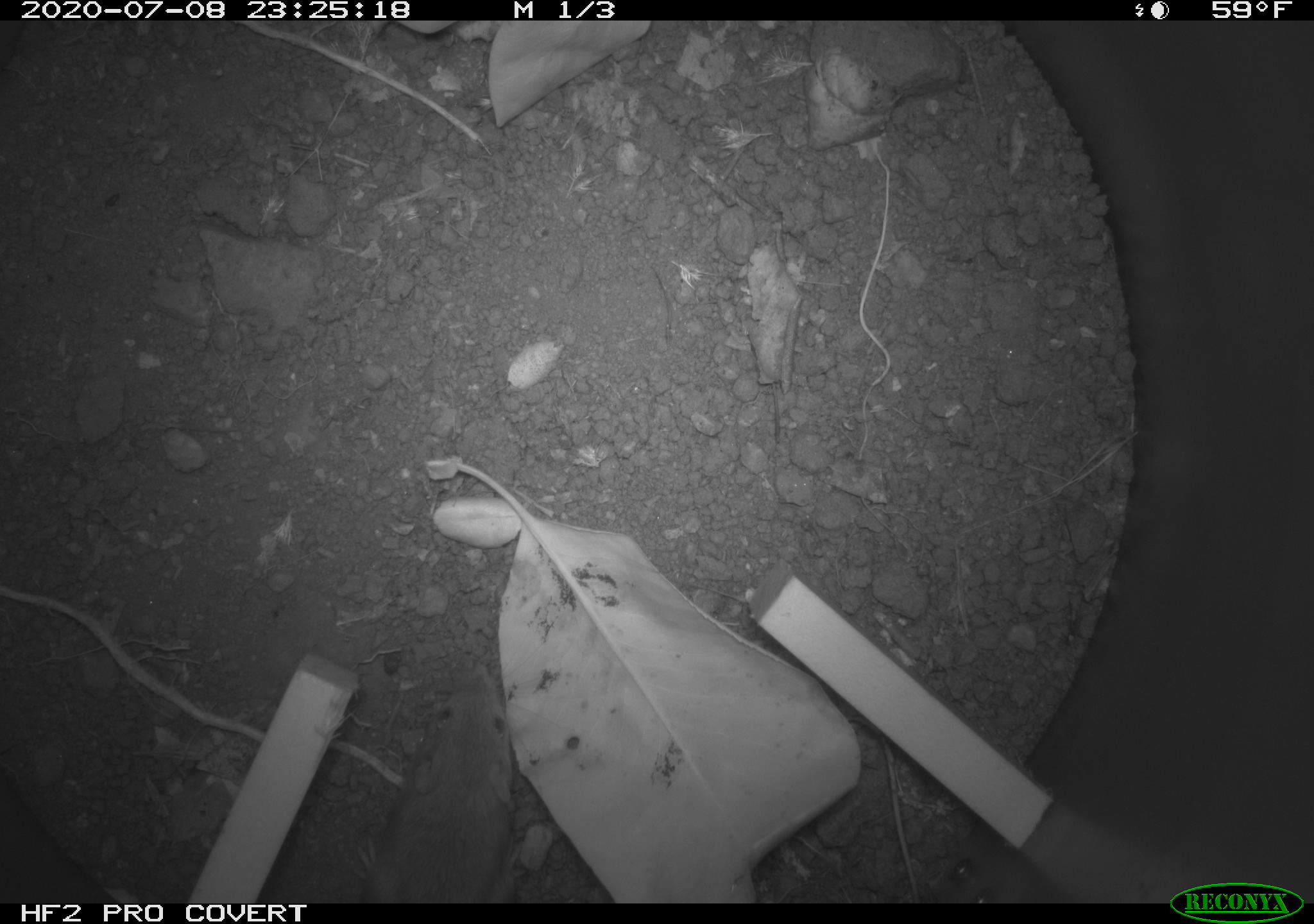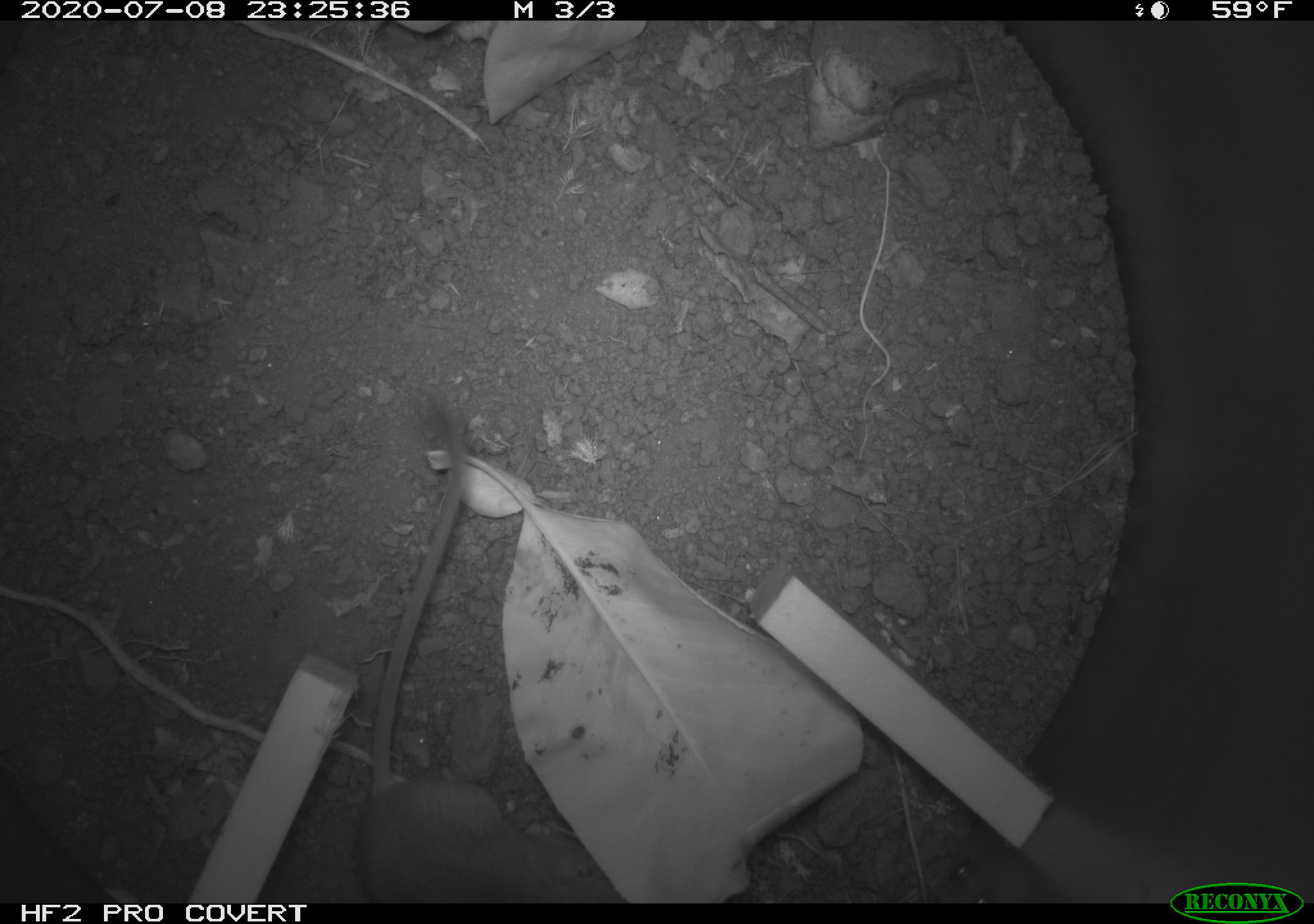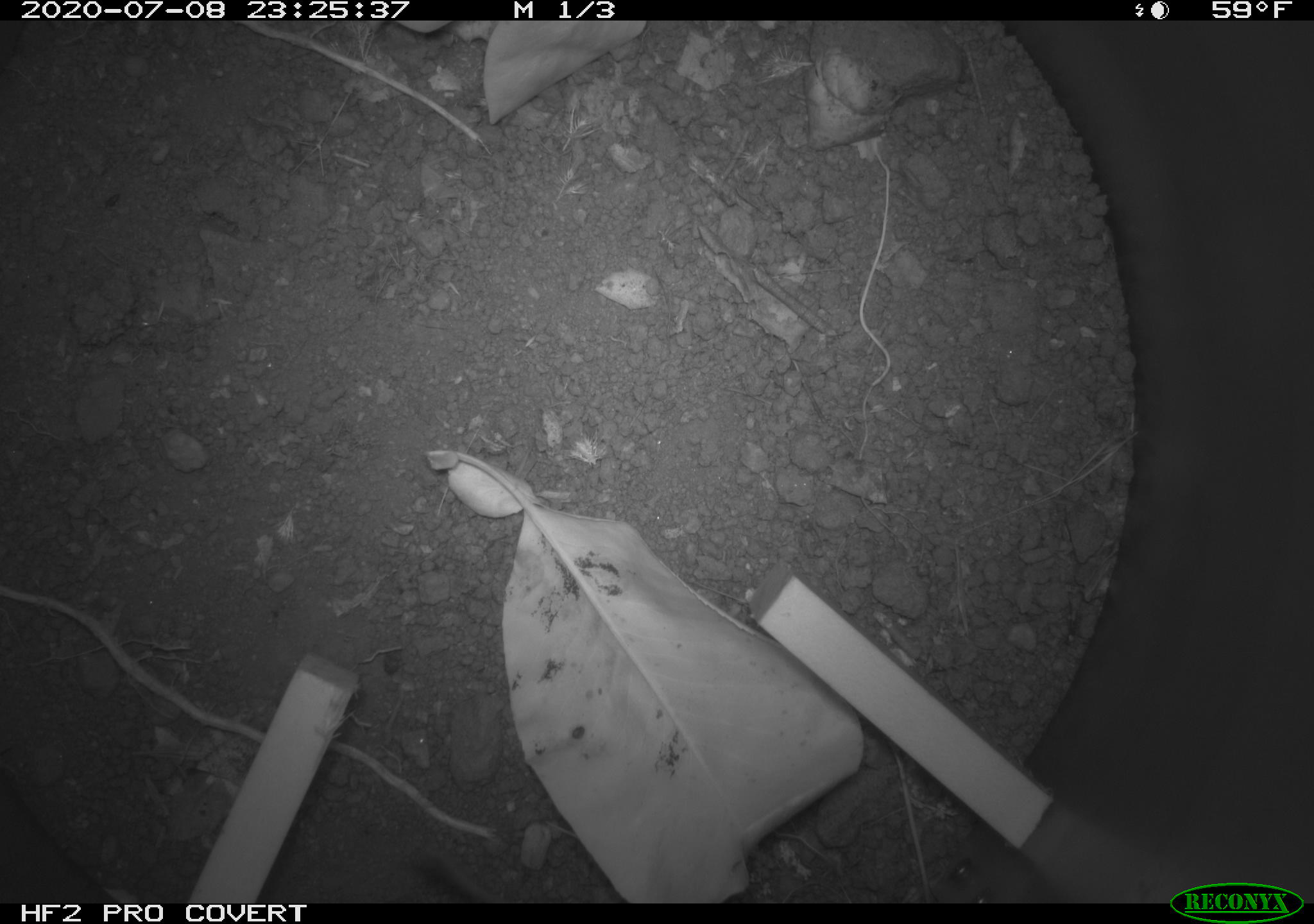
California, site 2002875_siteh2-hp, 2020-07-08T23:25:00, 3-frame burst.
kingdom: Animalia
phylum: Chordata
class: Mammalia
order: Rodentia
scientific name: Rodentia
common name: rodent